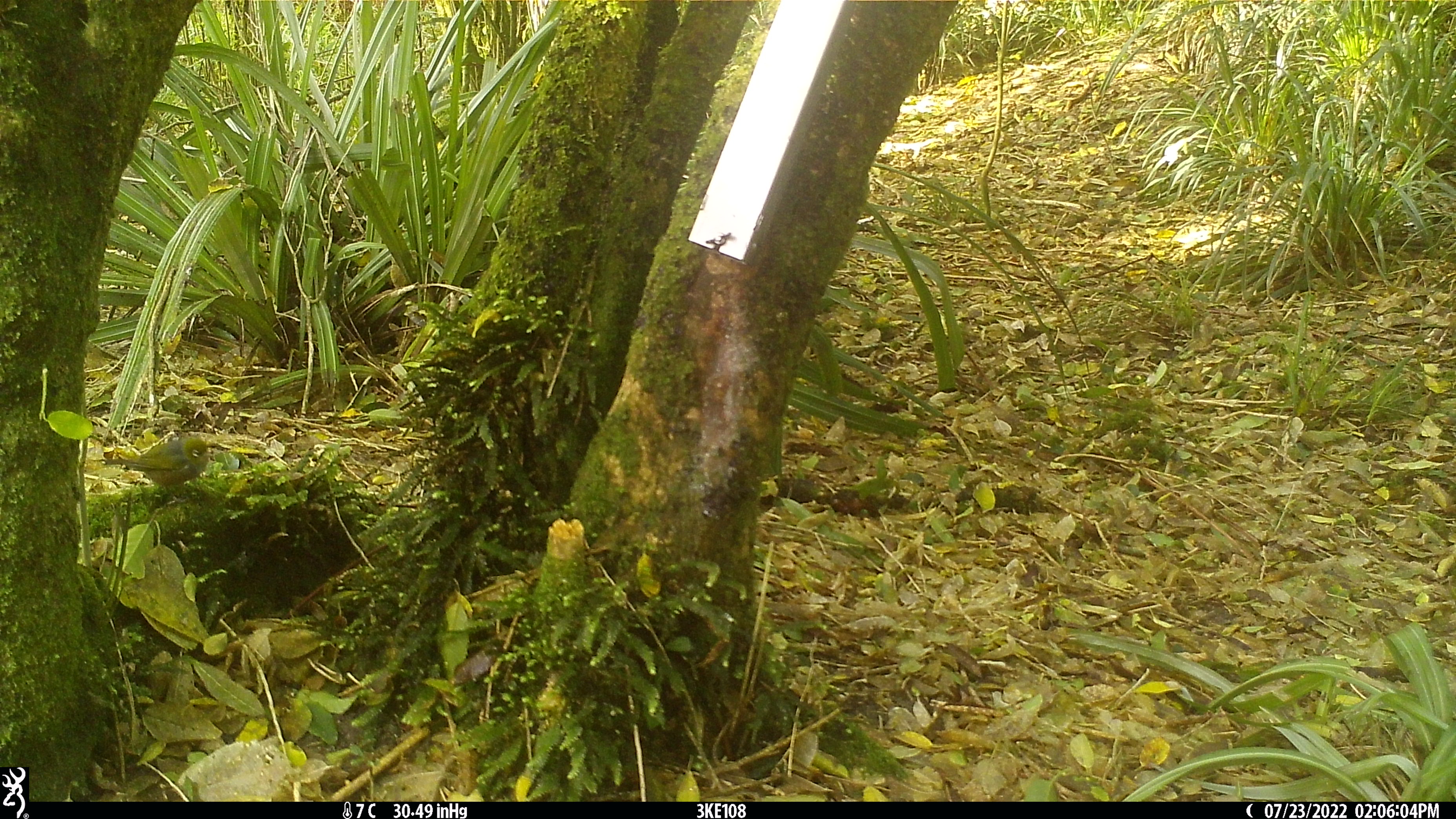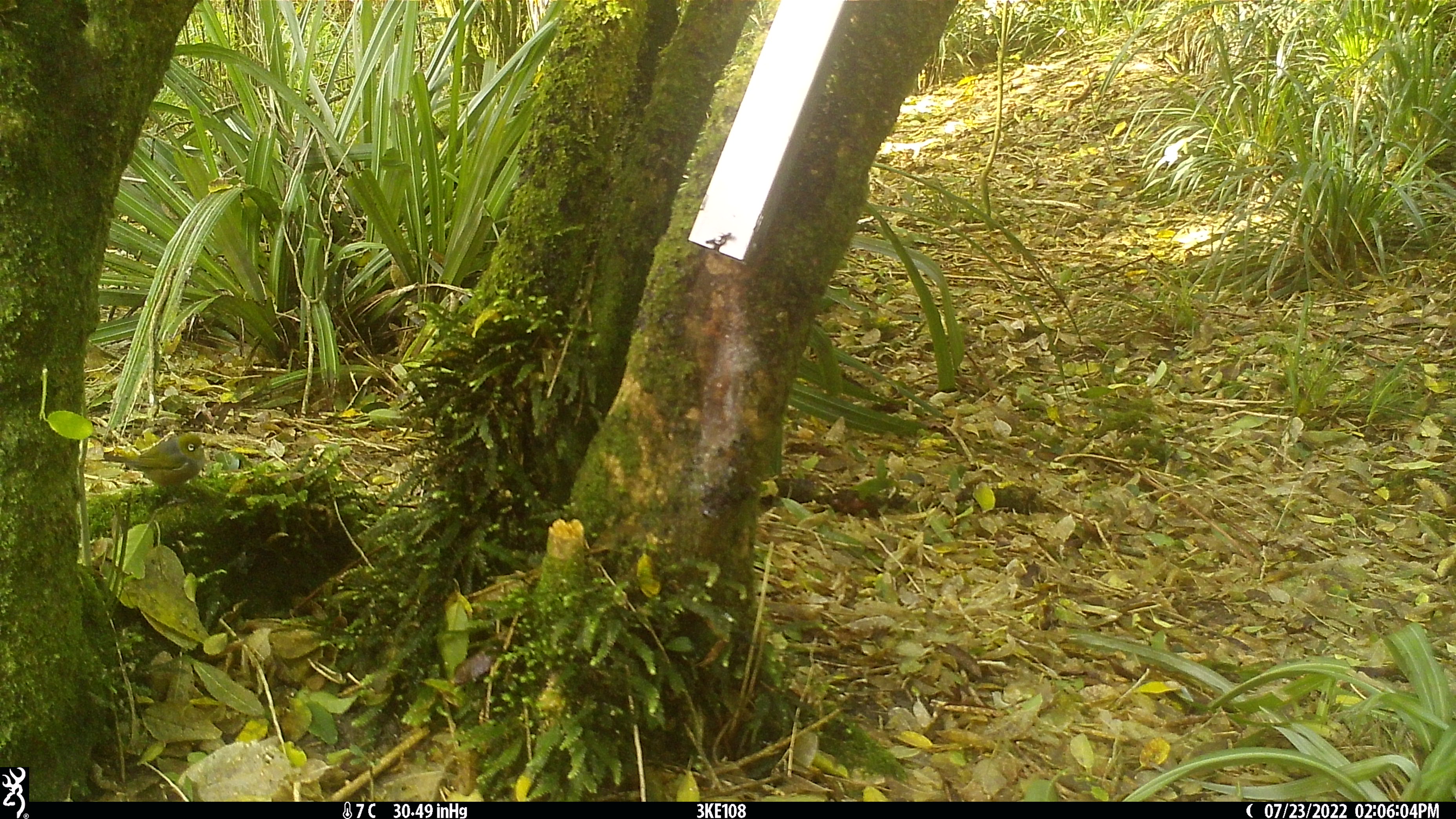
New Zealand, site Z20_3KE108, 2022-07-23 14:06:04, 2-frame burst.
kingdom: Animalia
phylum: Chordata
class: Aves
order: Passeriformes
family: Zosteropidae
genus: Zosterops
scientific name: Zosterops lateralis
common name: silvereye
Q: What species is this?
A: Silvereye (Zosterops lateralis).